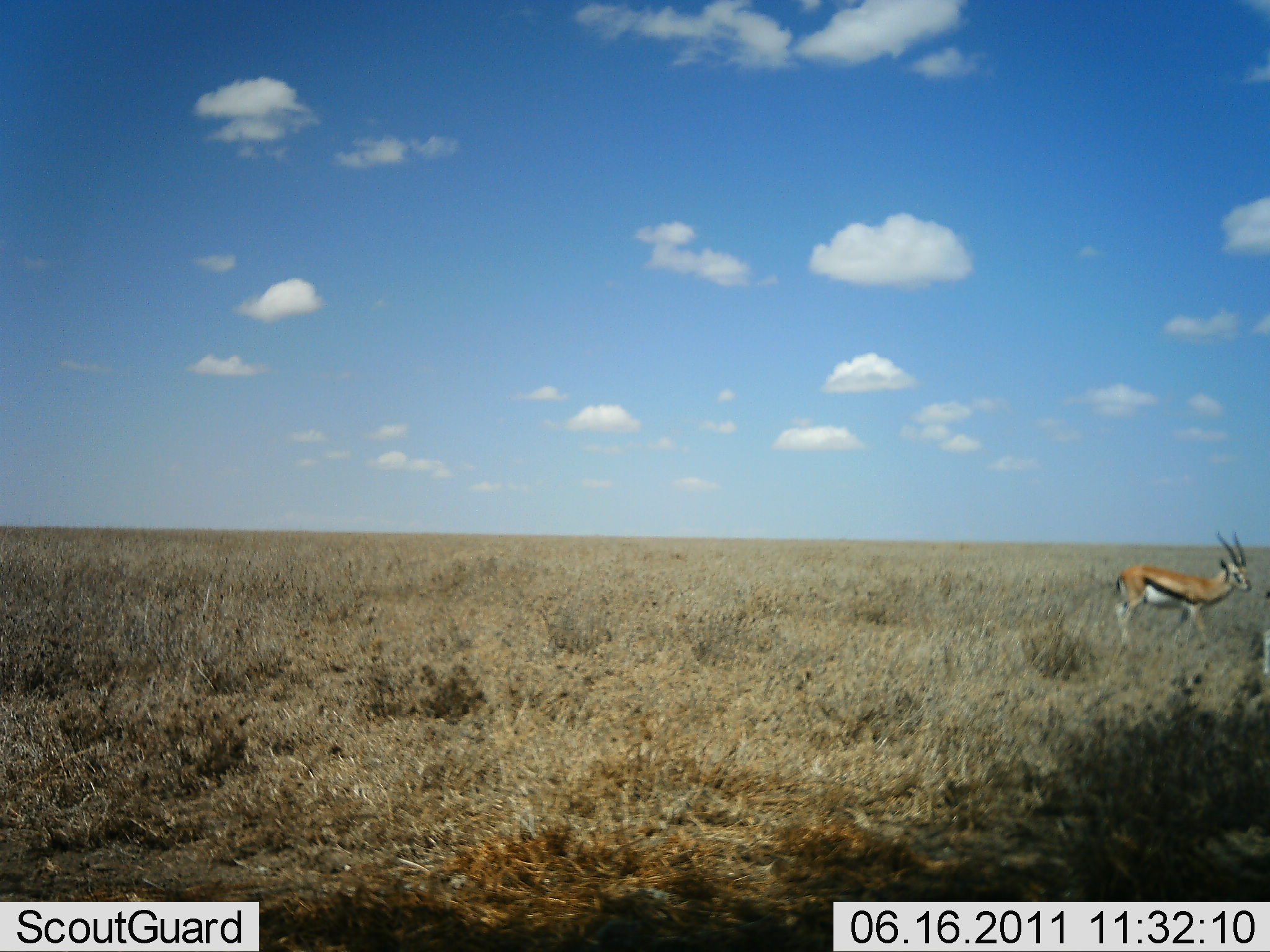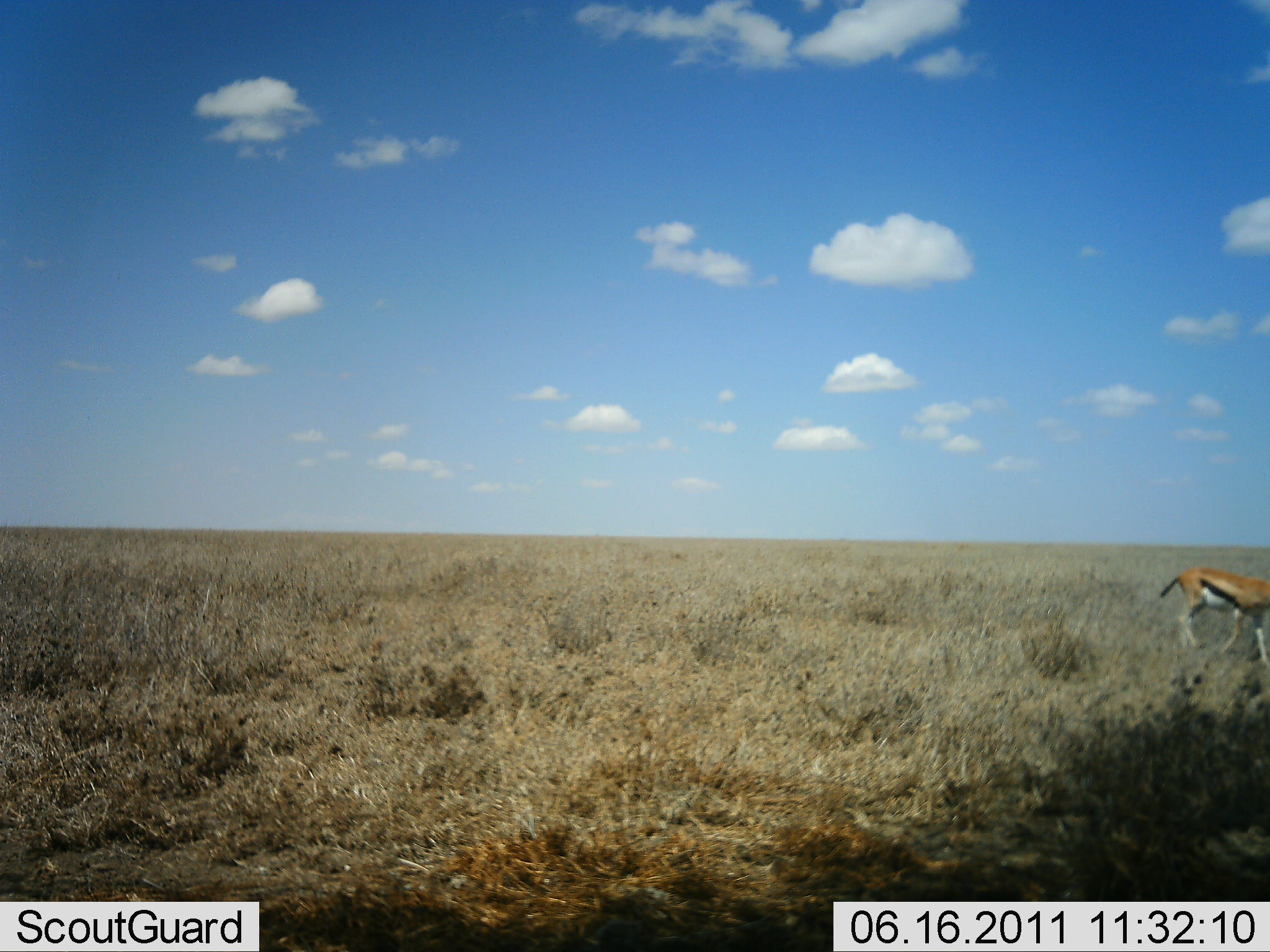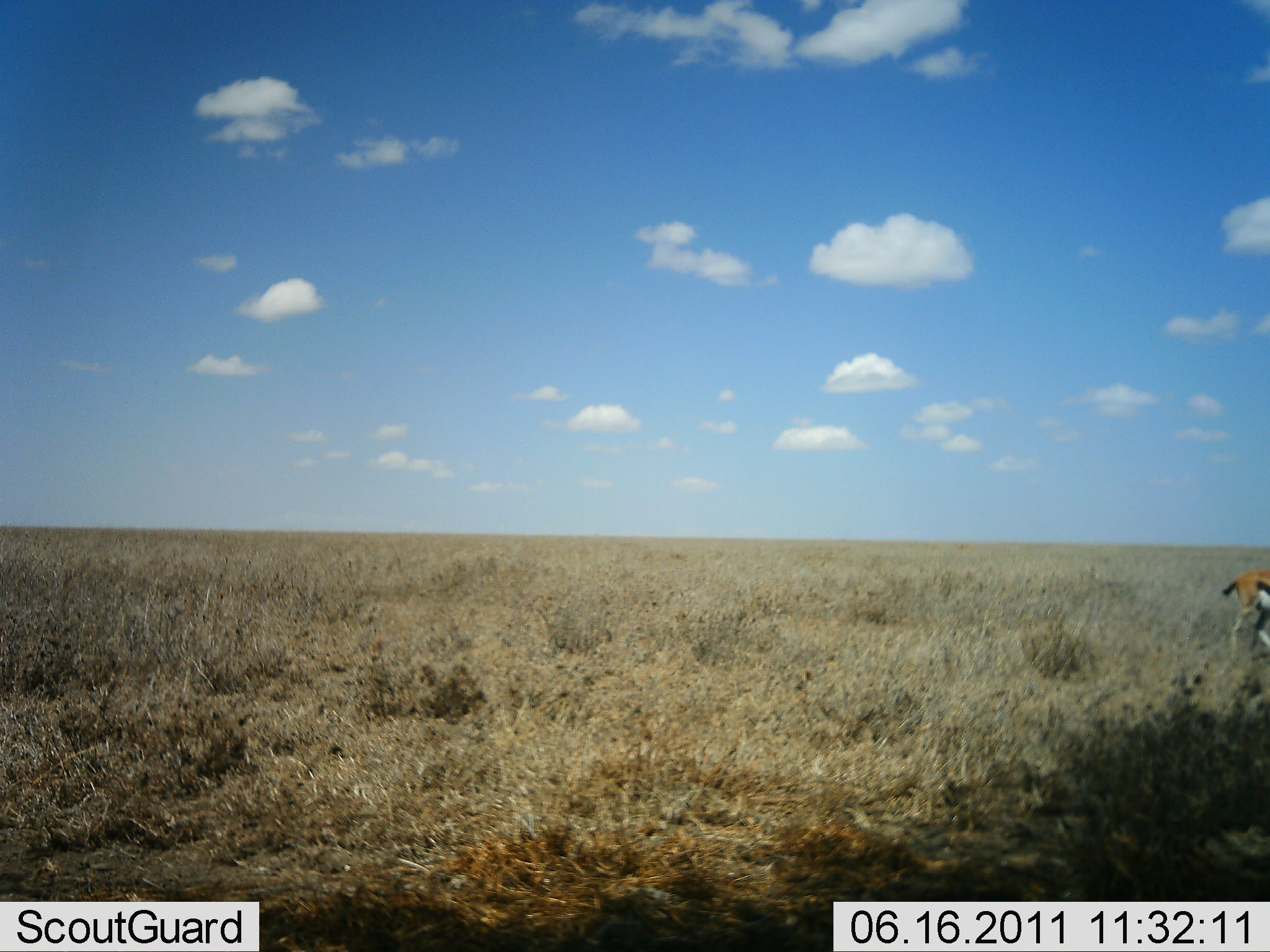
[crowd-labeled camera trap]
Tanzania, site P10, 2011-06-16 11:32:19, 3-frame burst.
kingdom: Animalia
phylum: Chordata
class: Mammalia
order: Artiodactyla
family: Bovidae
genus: Eudorcas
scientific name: Eudorcas thomsonii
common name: thomson's gazelle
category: gazellethomsons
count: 1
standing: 18%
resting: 0%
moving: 82%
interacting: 0%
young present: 0%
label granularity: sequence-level